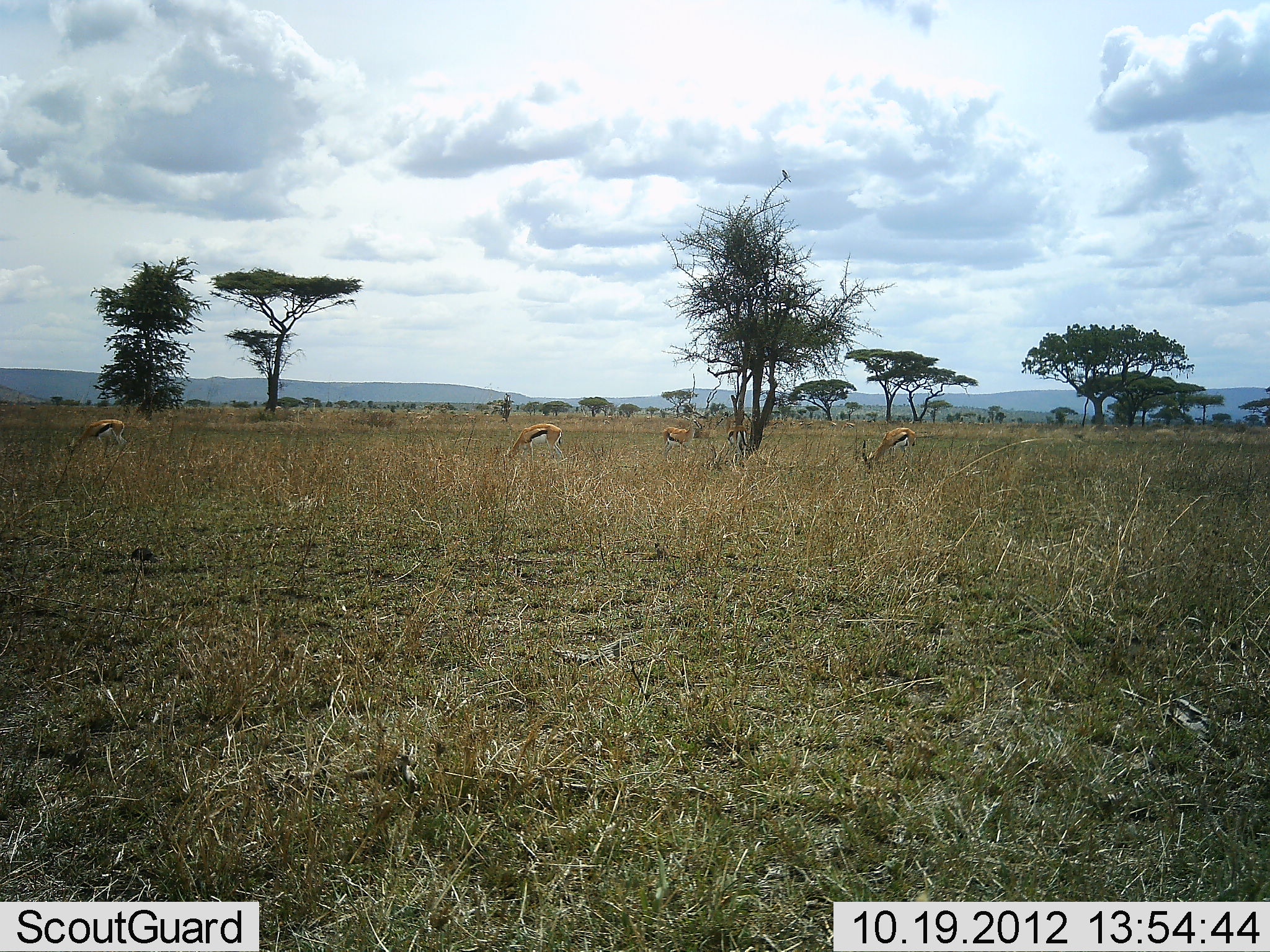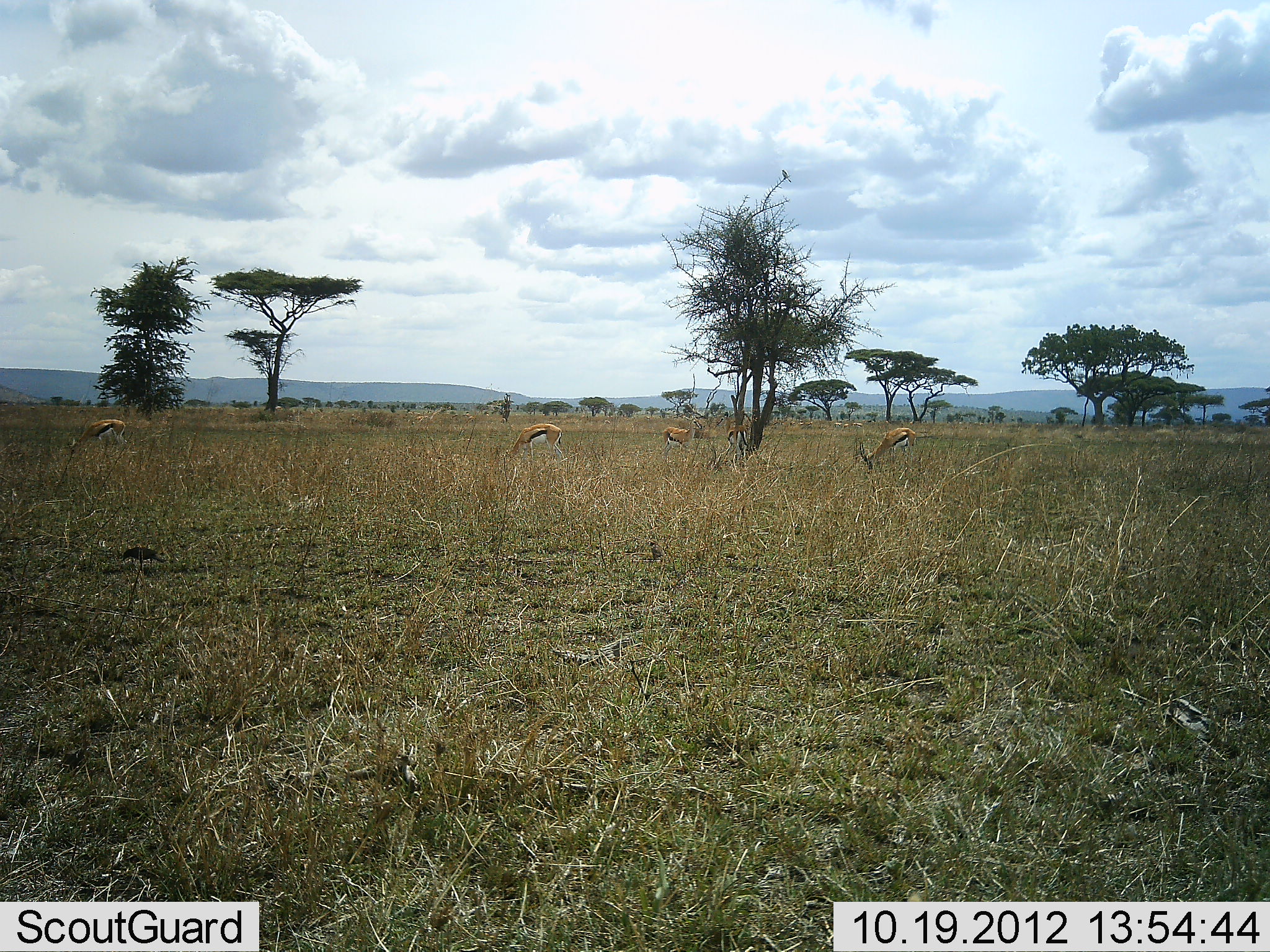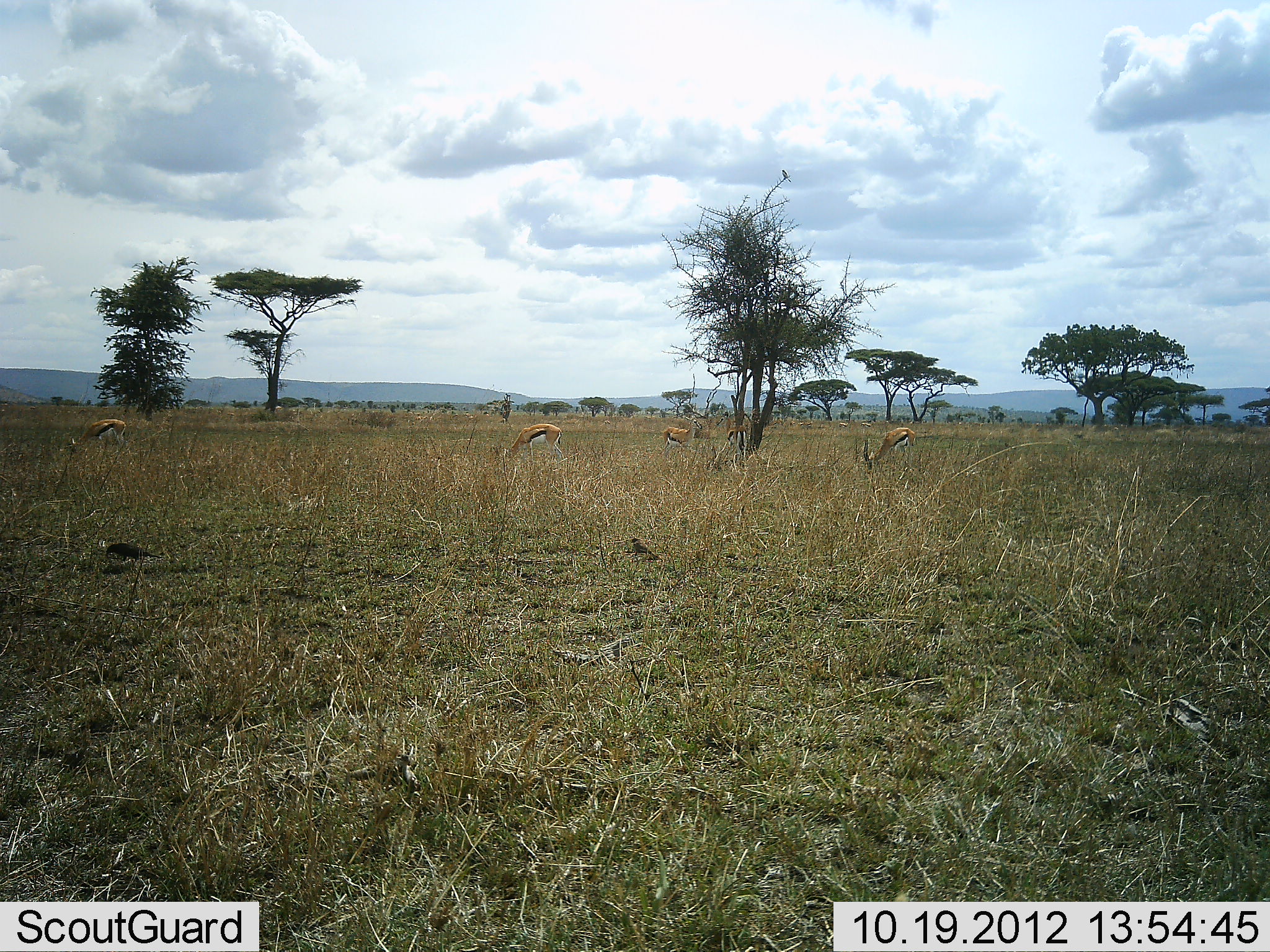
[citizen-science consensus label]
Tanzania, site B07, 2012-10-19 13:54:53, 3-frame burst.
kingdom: Animalia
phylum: Chordata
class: Mammalia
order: Artiodactyla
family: Bovidae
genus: Eudorcas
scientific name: Eudorcas thomsonii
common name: thomson's gazelle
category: gazellethomsons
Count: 5.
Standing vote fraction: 44%.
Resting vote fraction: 0%.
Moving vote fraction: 0%.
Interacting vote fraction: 0%.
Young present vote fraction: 0%.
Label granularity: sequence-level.